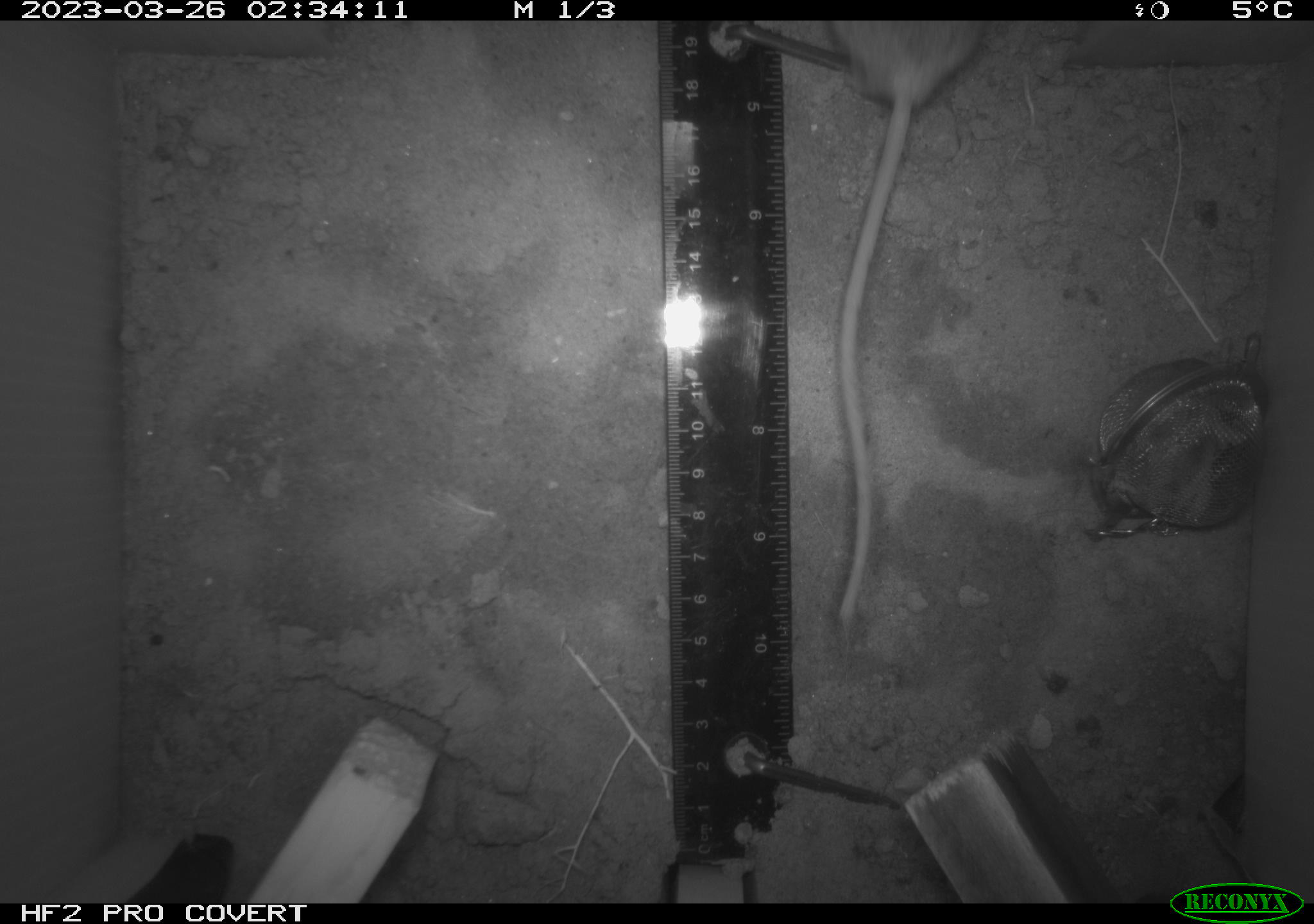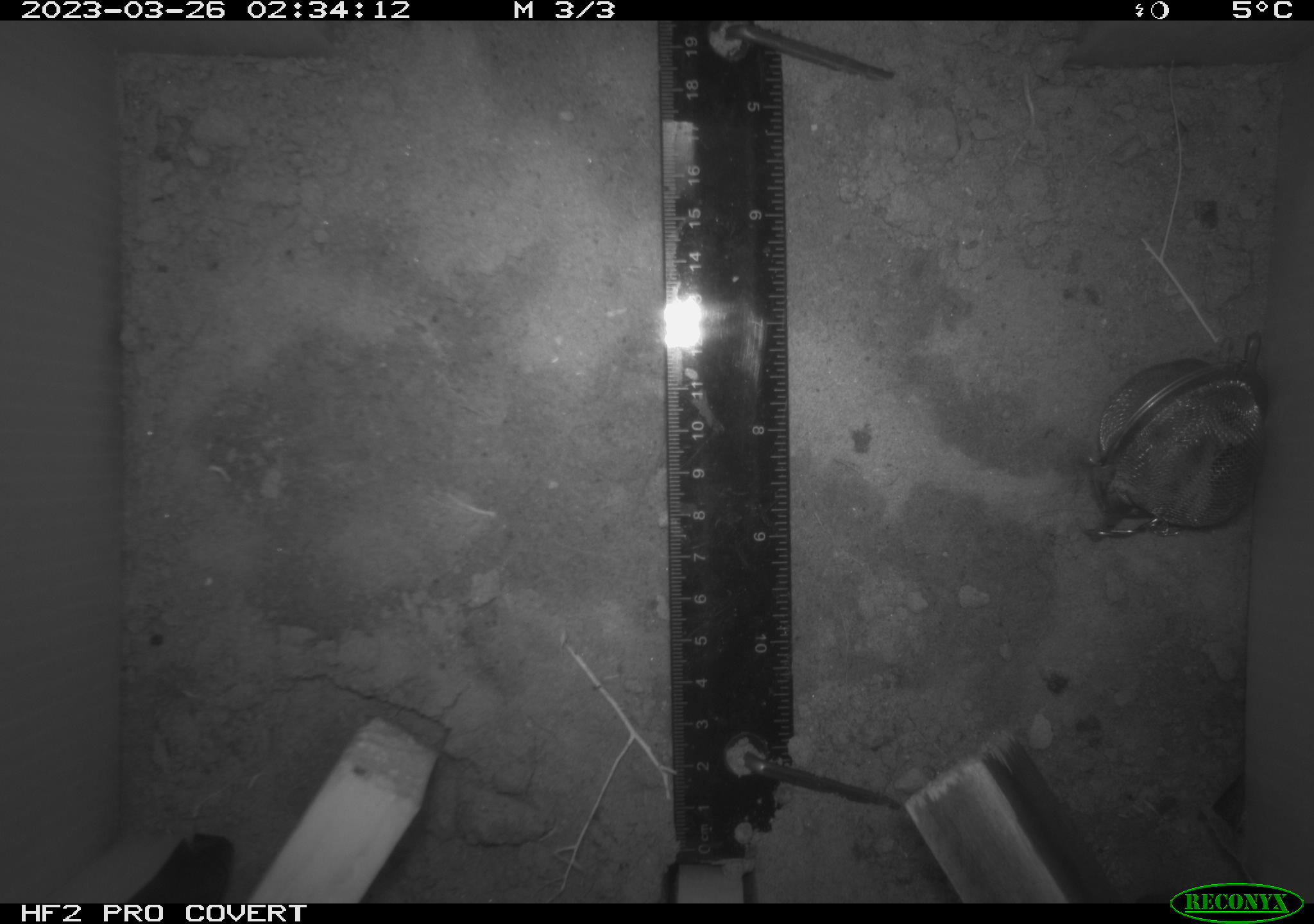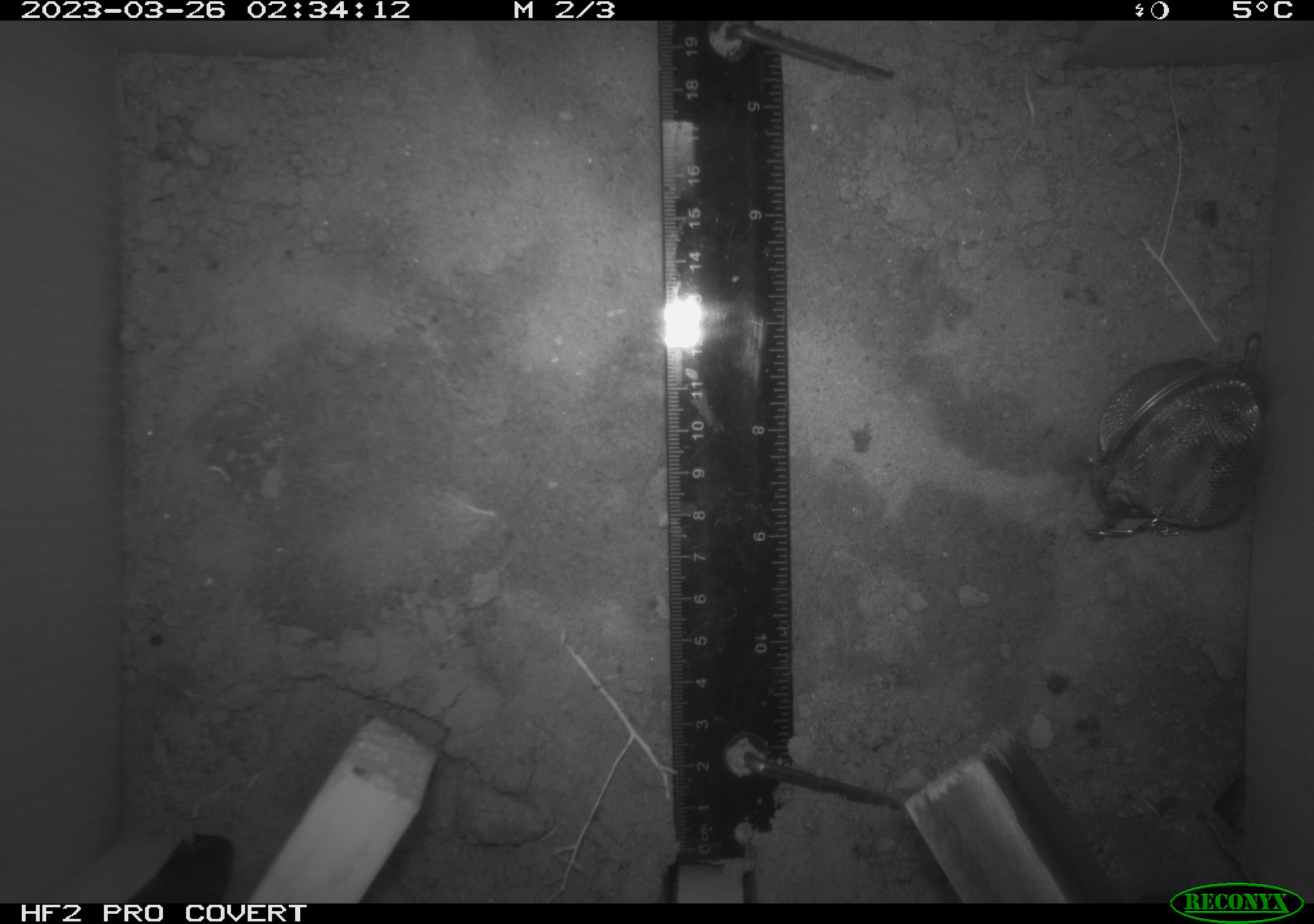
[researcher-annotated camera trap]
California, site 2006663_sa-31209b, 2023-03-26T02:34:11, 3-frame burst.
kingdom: Animalia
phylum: Chordata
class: Mammalia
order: Rodentia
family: Cricetidae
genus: Peromyscus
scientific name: Peromyscus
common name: deer mice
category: peromyscus species